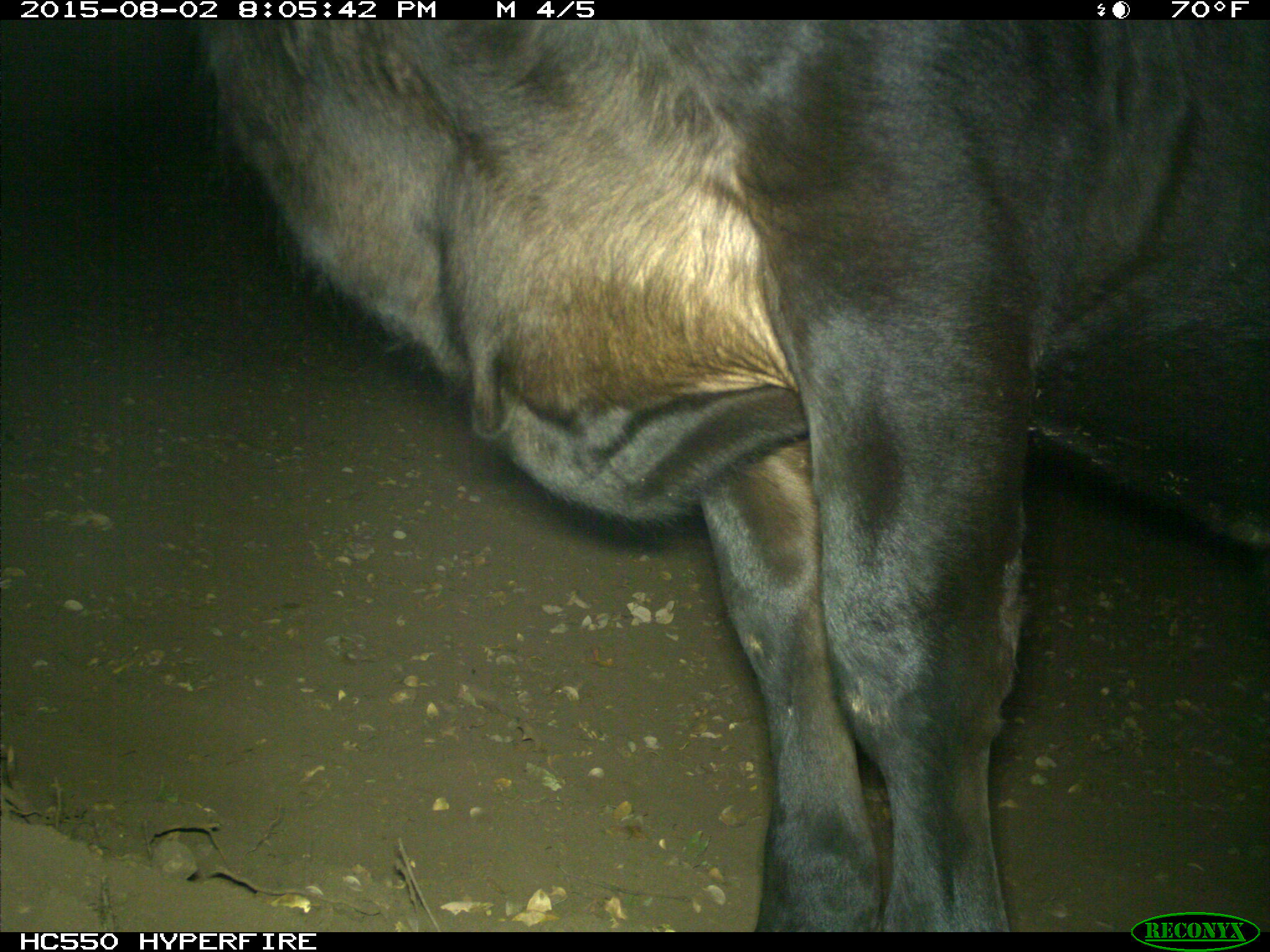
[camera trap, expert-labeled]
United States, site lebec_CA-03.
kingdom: Animalia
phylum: Chordata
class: Mammalia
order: Artiodactyla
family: Bovidae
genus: Bos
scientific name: Bos taurus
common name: domestic cow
Bos taurus (domestic cow).